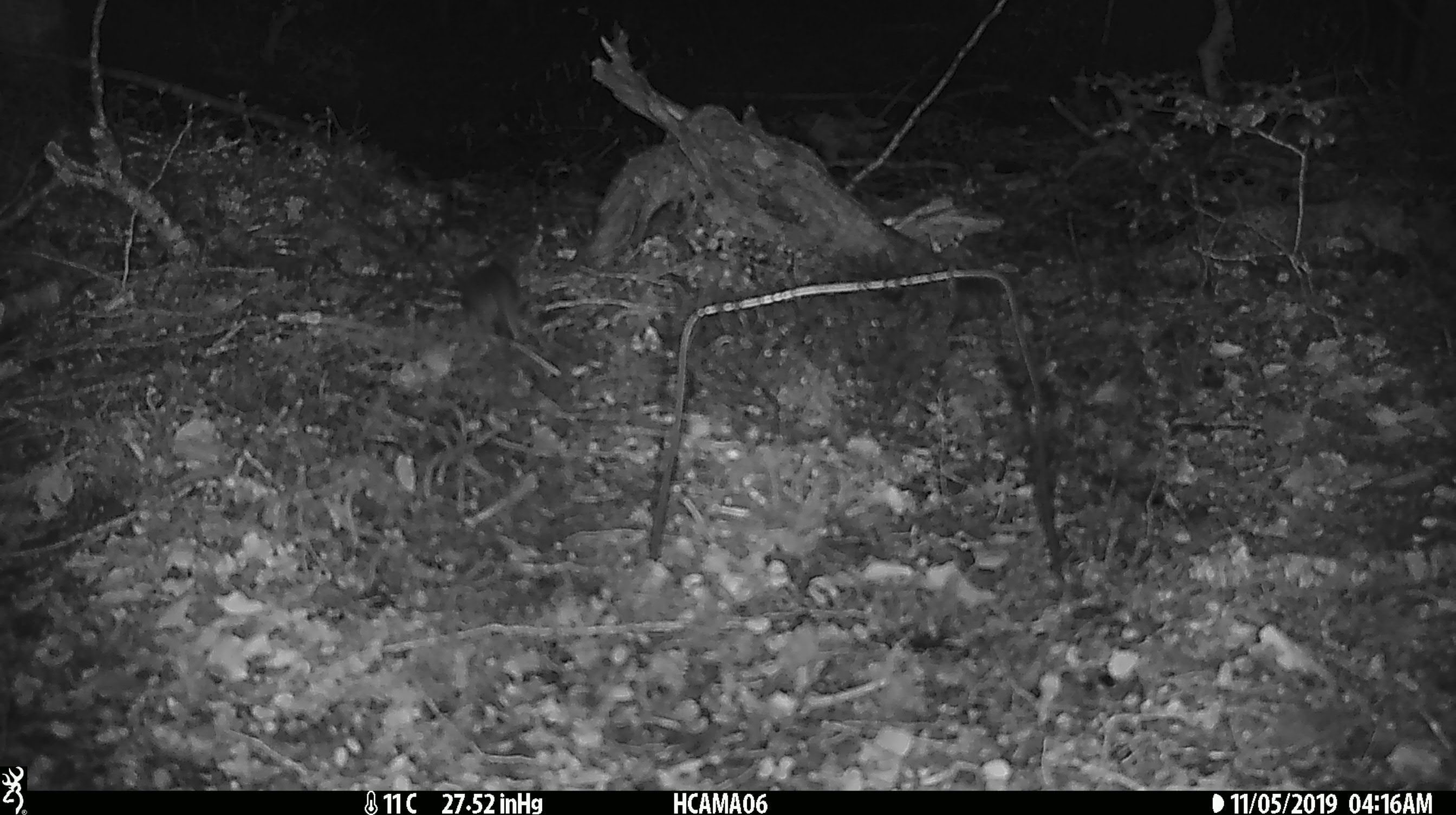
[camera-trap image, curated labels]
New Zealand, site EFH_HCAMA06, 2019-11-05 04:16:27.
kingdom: Animalia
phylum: Chordata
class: Mammalia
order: Rodentia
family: Muridae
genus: Mus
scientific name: Mus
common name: mouse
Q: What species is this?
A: Mouse (Mus).